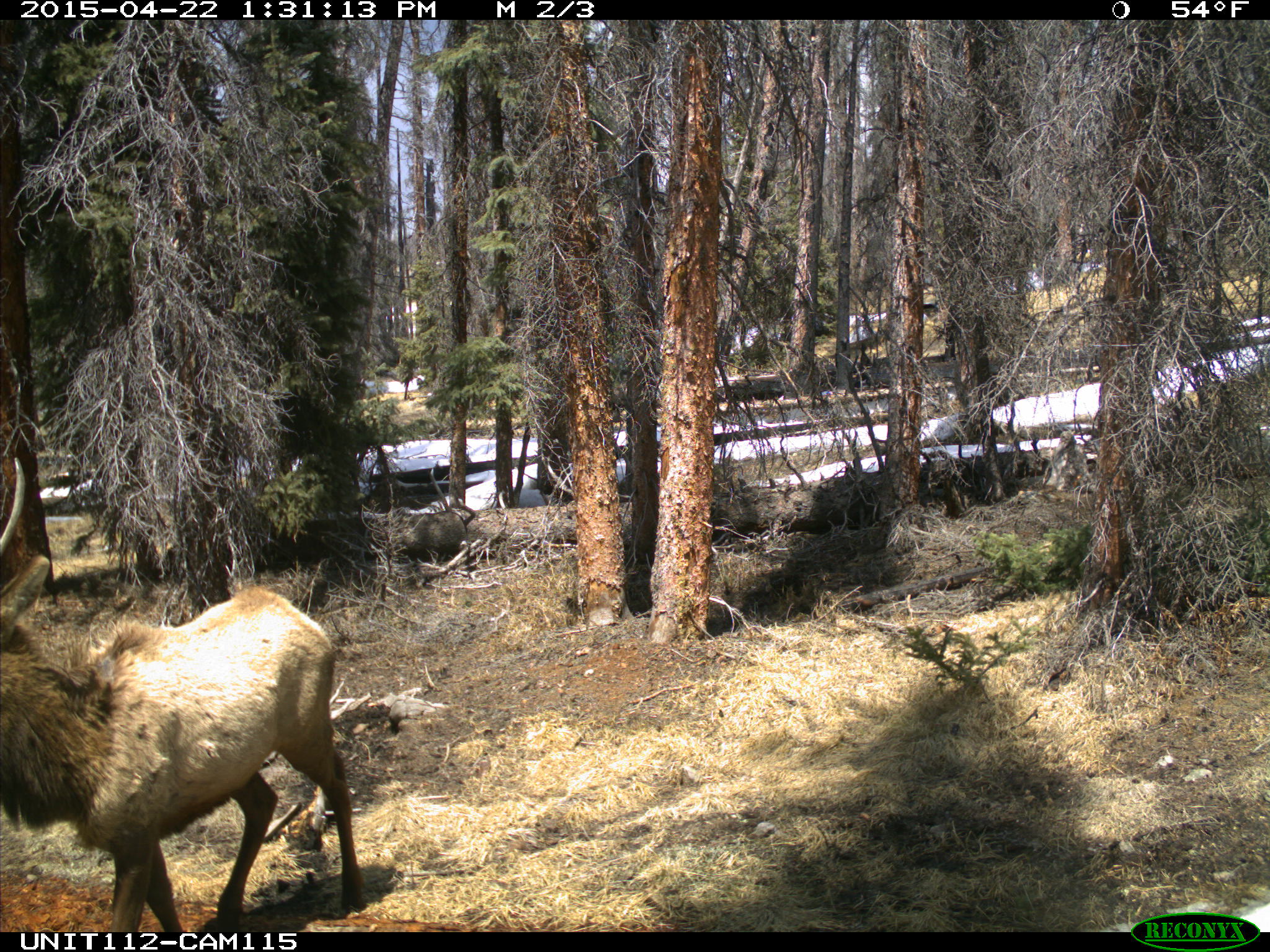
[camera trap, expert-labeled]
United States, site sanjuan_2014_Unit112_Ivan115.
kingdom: Animalia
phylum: Chordata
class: Mammalia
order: Artiodactyla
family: Cervidae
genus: Cervus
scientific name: Cervus elaphus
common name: red deer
Cervus elaphus (red deer).